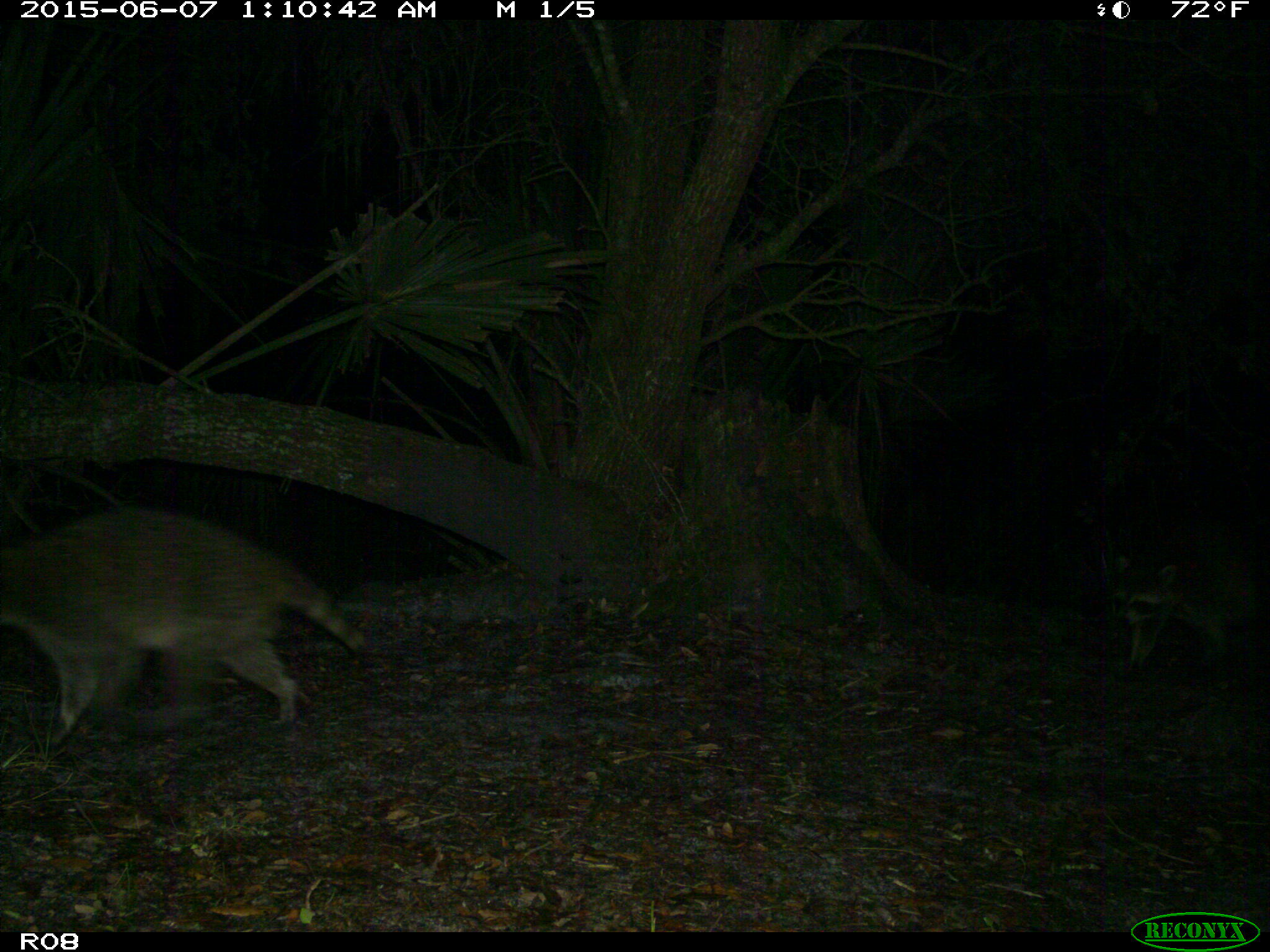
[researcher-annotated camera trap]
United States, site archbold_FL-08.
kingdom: Animalia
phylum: Chordata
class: Mammalia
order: Carnivora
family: Procyonidae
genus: Procyon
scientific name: Procyon lotor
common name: common raccoon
Procyon lotor (common raccoon).